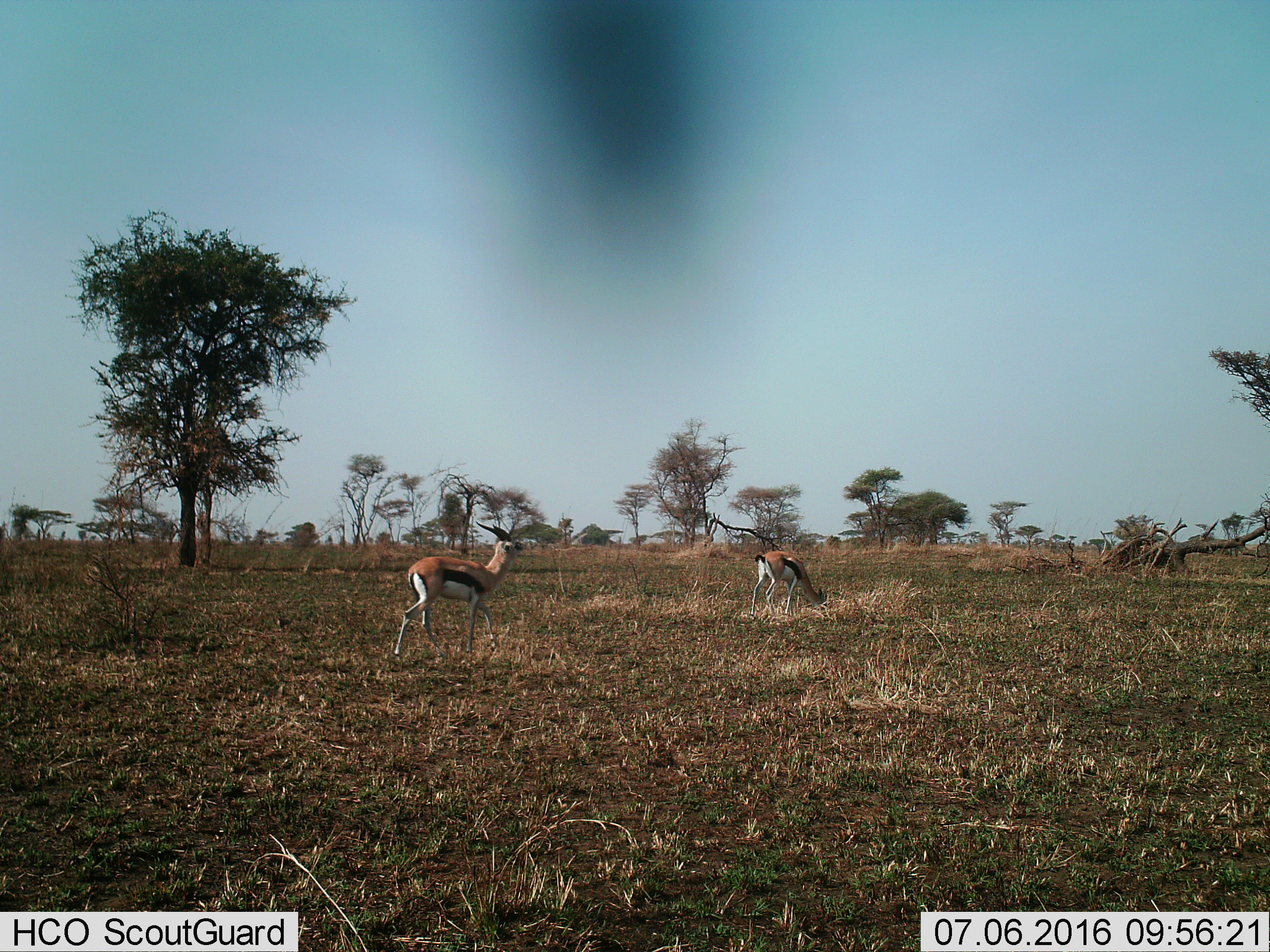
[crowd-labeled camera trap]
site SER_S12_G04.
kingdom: Animalia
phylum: Chordata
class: Mammalia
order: Artiodactyla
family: Bovidae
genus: Eudorcas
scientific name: Eudorcas thomsonii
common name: thomson's gazelle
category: gazellethomsons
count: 2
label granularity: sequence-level